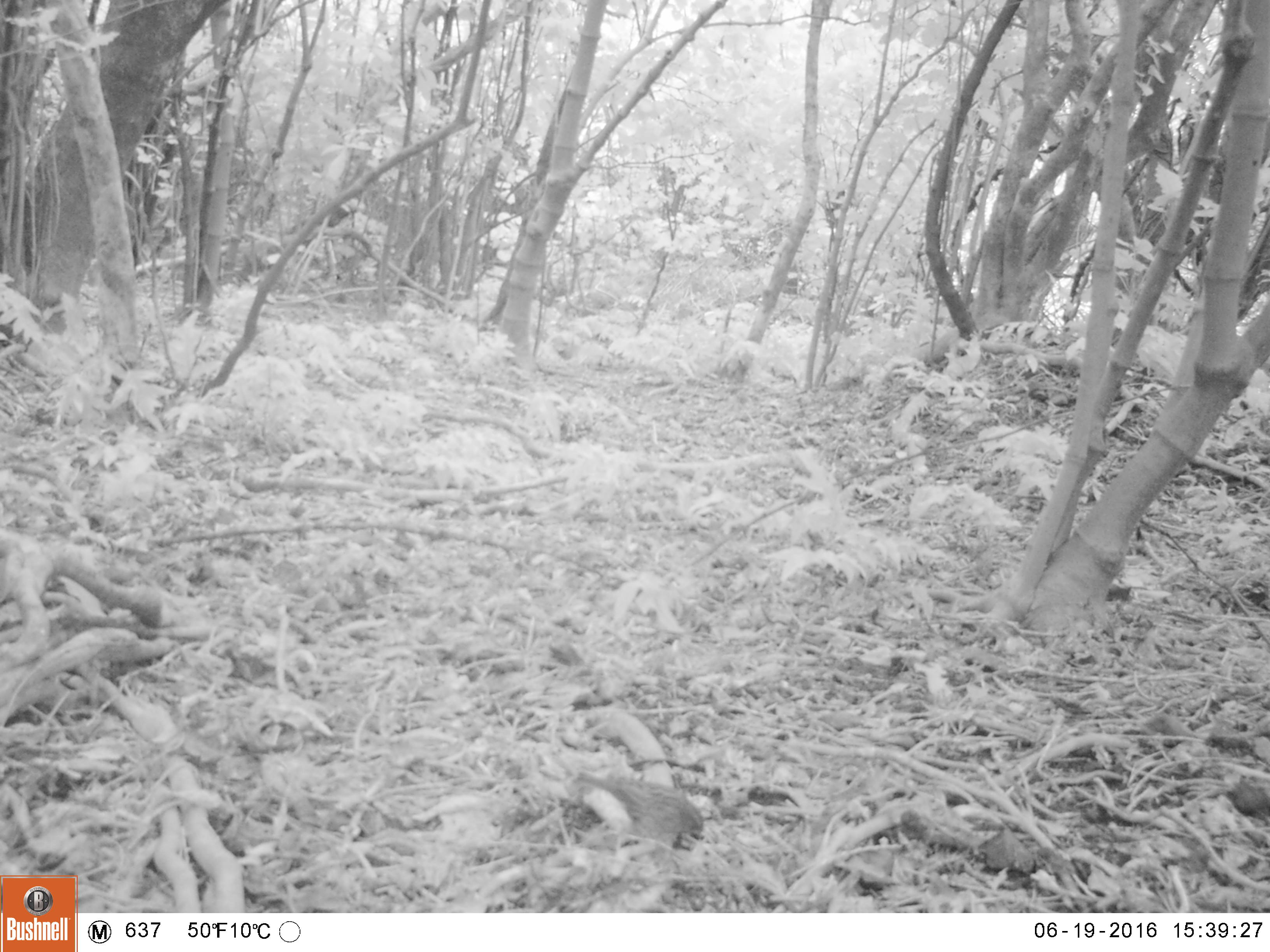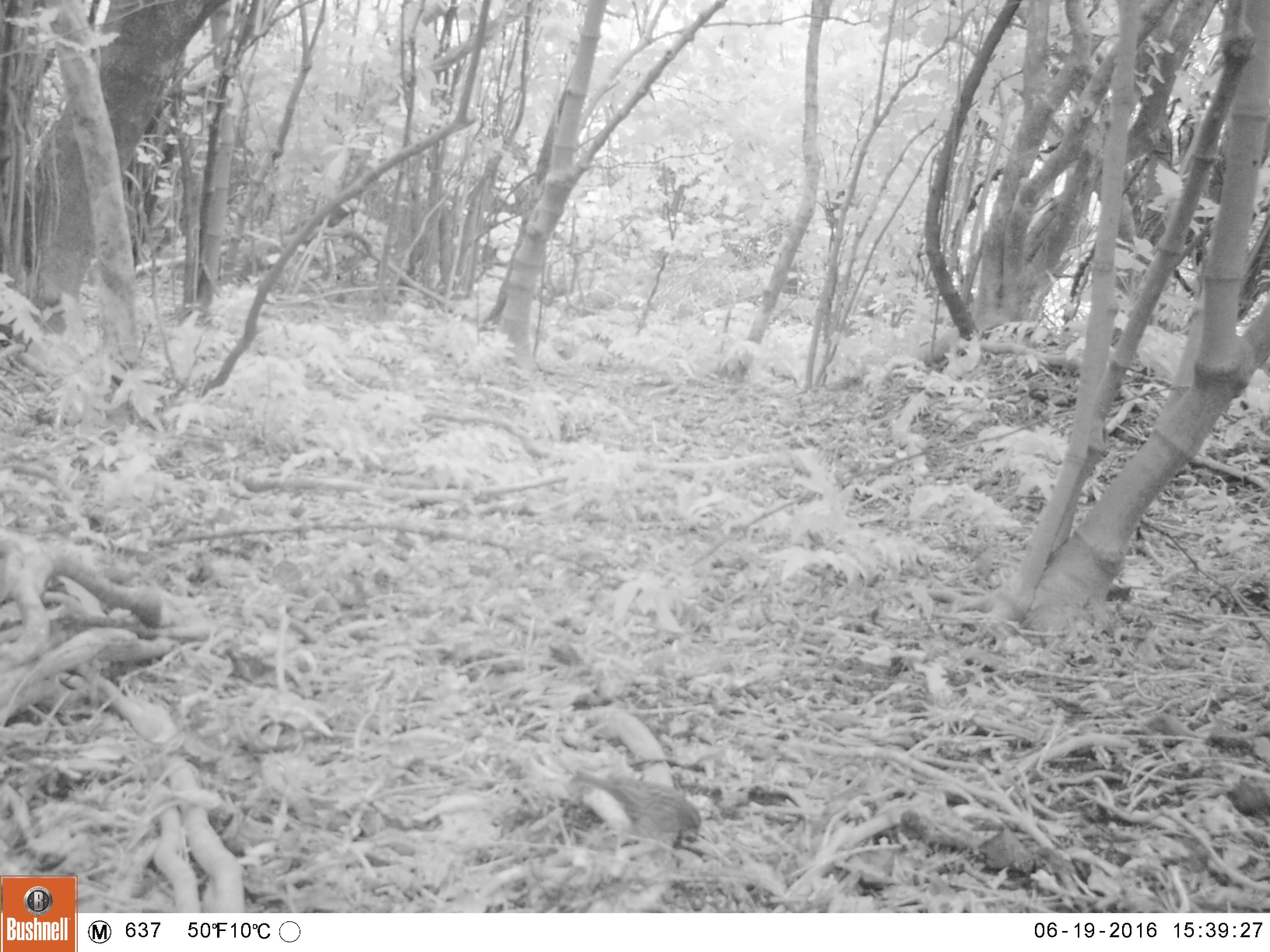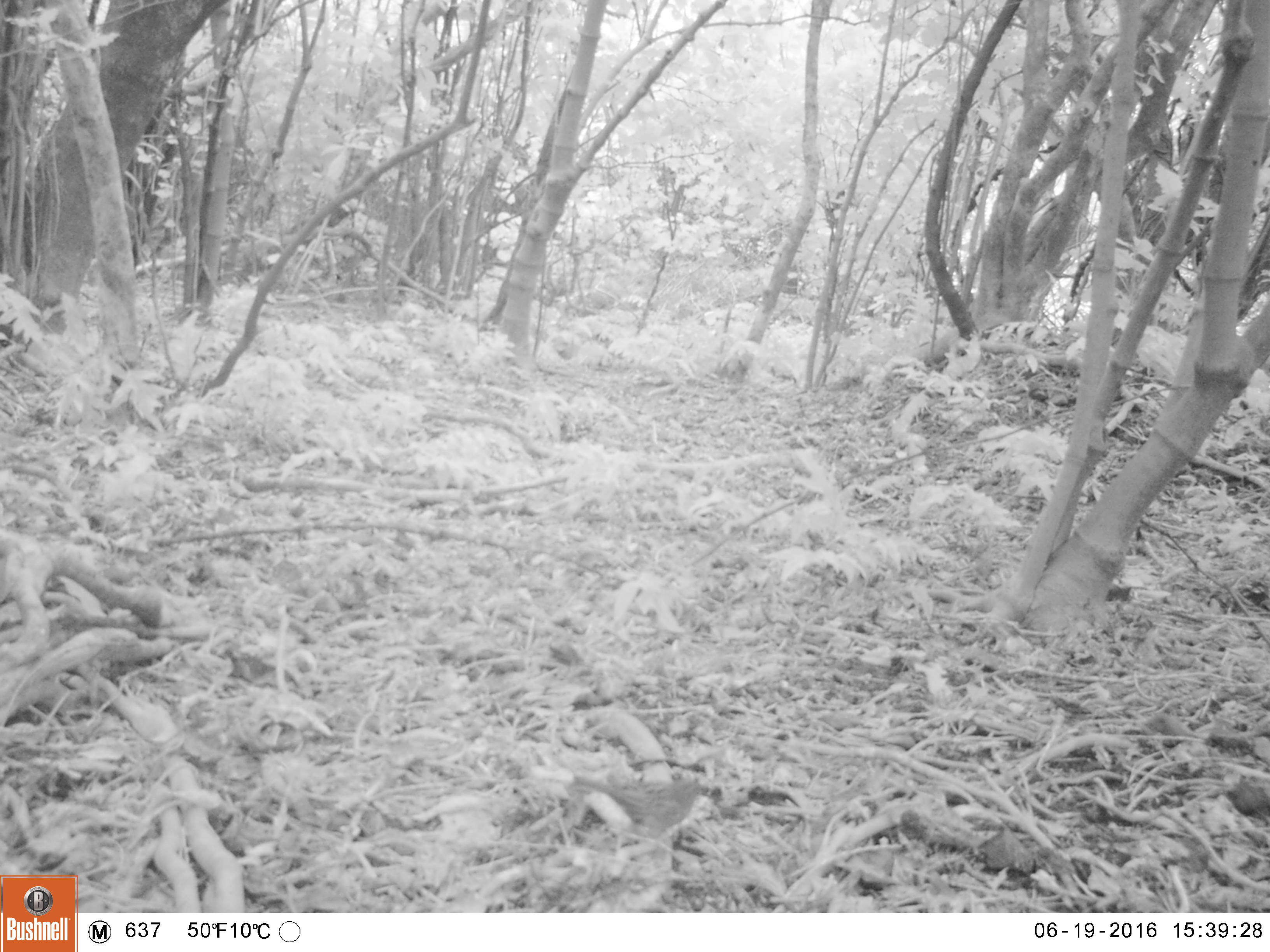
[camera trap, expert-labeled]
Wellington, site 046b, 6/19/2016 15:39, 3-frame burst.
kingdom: Animalia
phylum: Chordata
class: Aves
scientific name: Aves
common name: bird